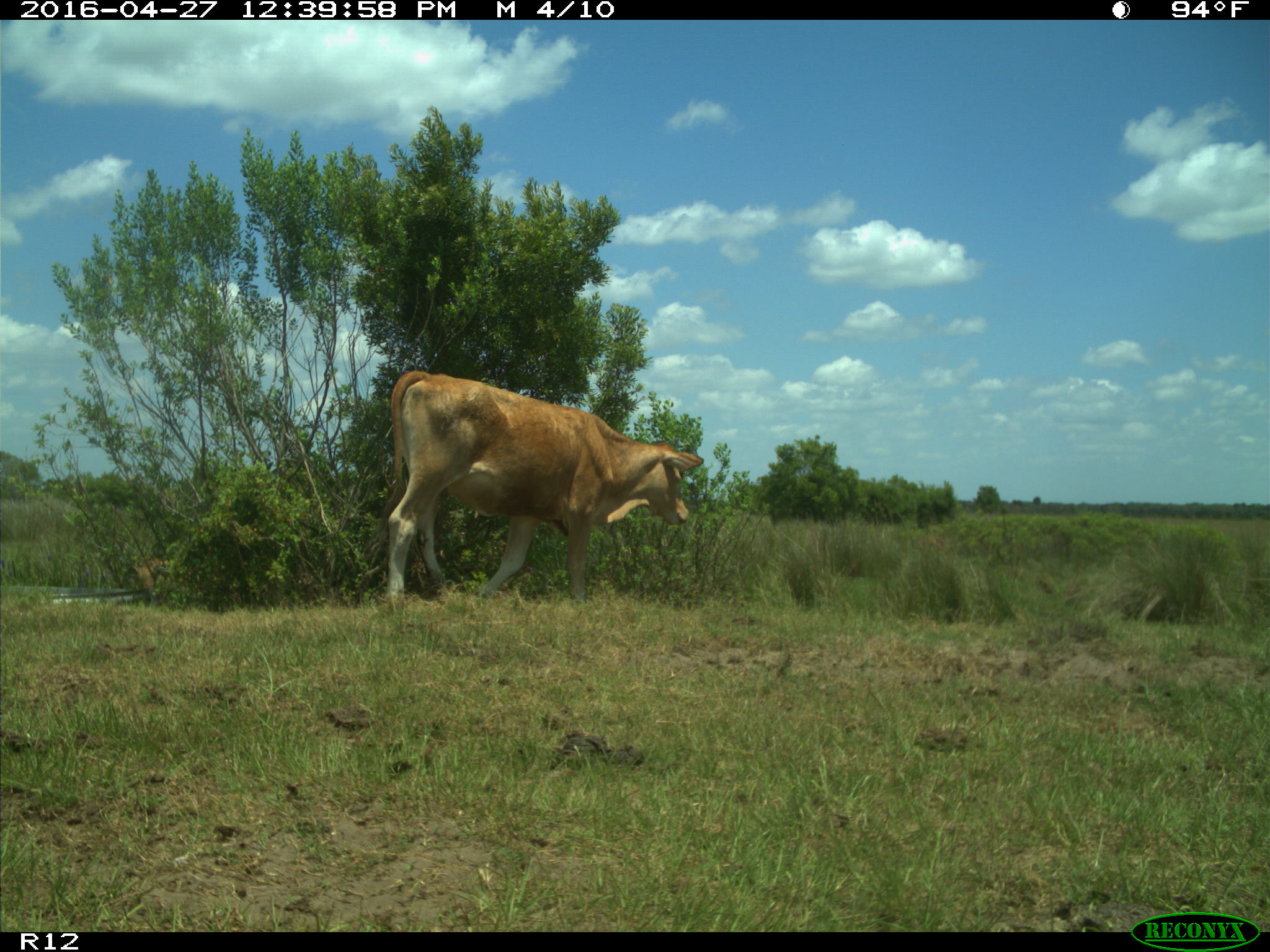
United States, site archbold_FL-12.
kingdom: Animalia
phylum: Chordata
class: Mammalia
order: Artiodactyla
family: Bovidae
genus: Bos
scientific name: Bos taurus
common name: domestic cow